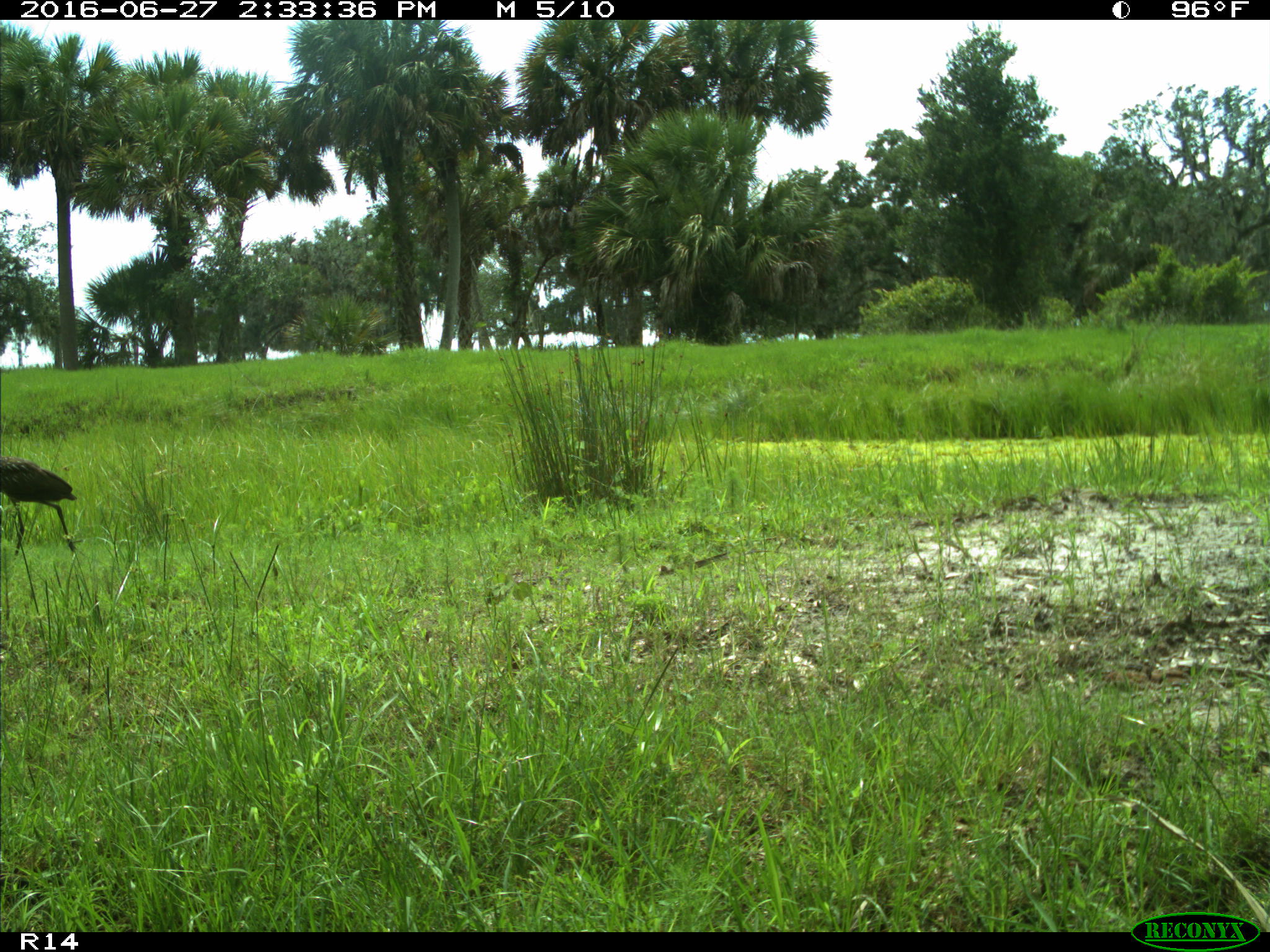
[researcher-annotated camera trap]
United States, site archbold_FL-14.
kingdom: Animalia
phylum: Chordata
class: Aves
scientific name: Aves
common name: birds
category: unidentified bird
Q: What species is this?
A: Unidentified bird (birds) (Aves).